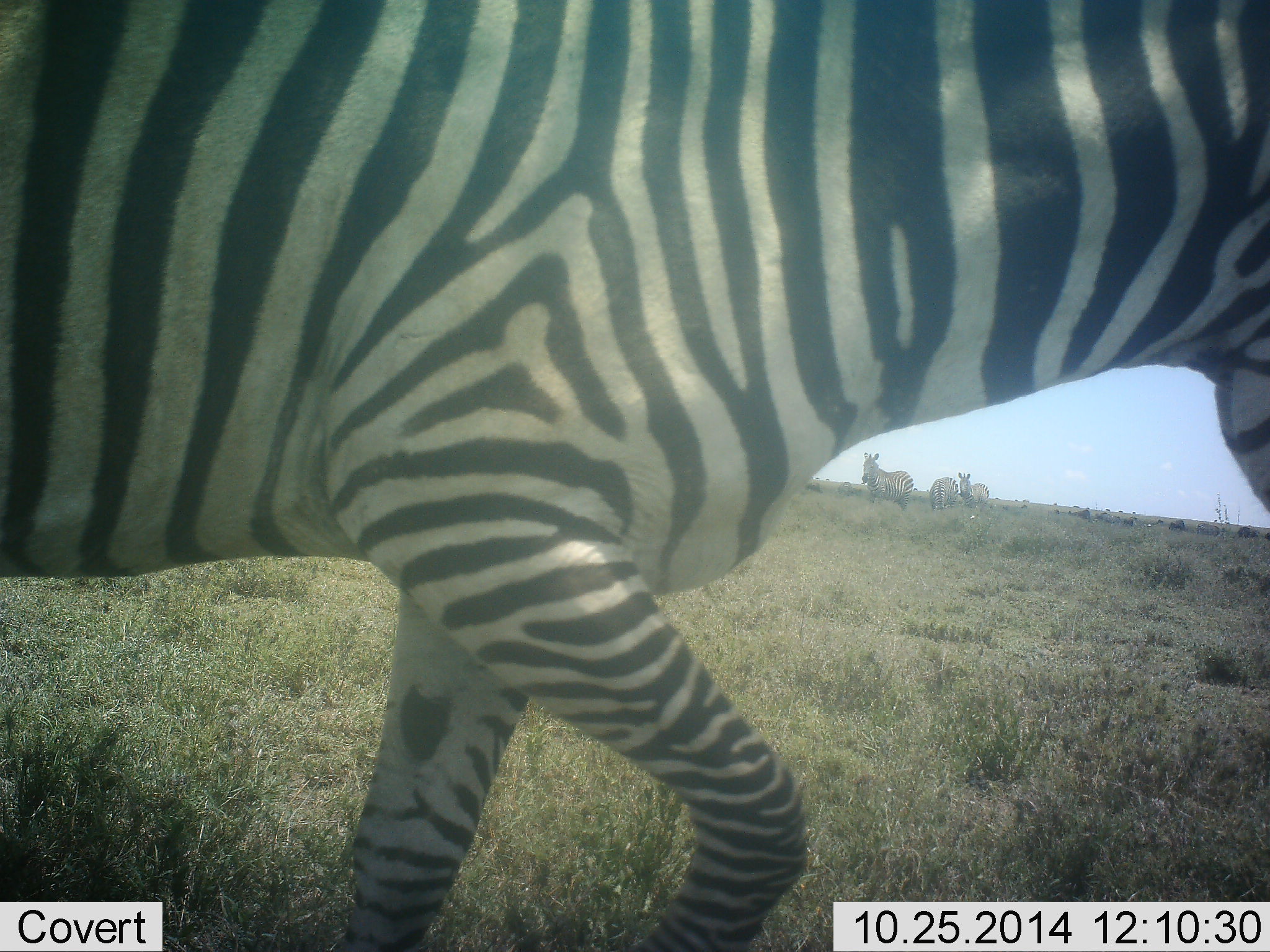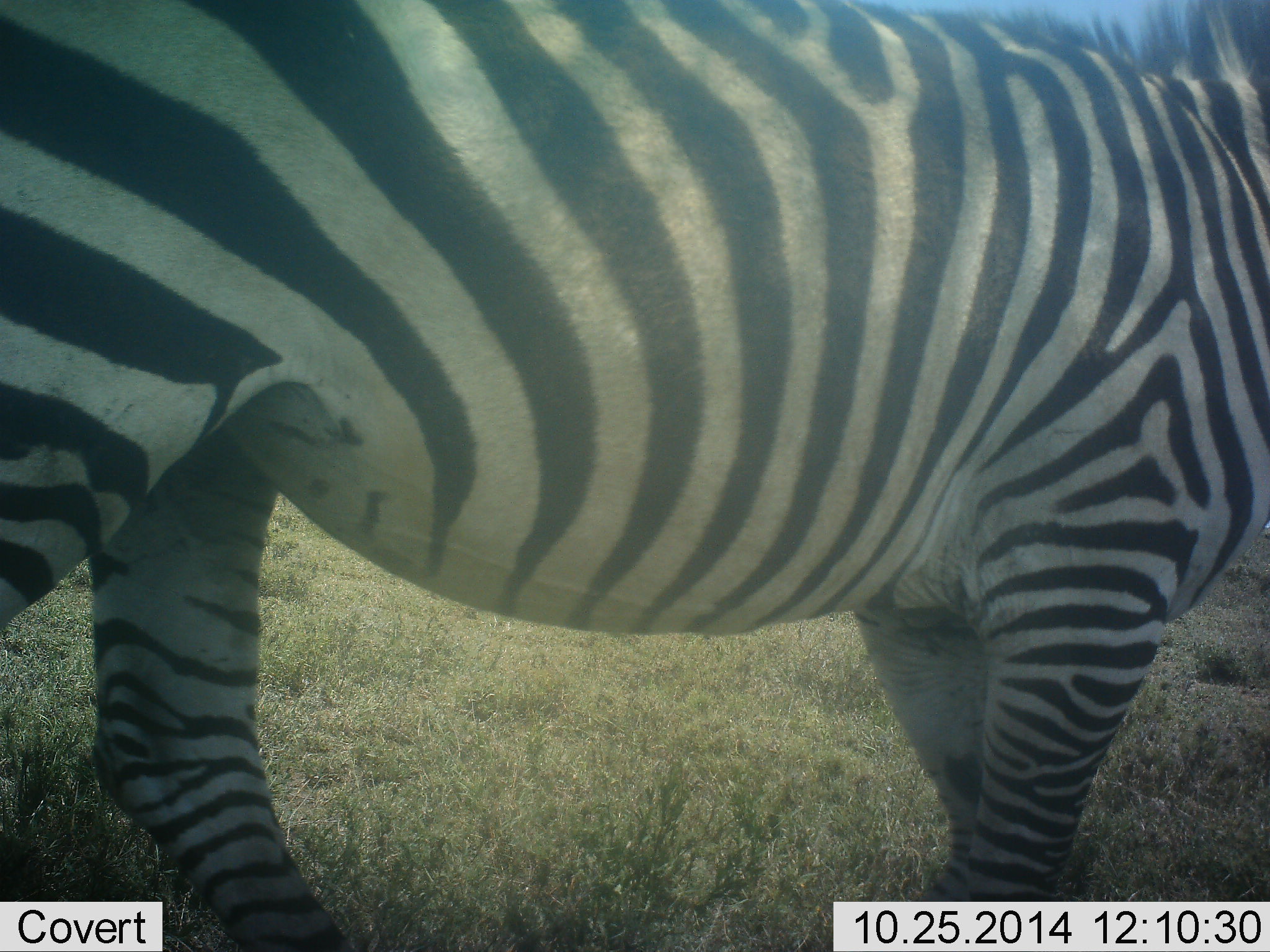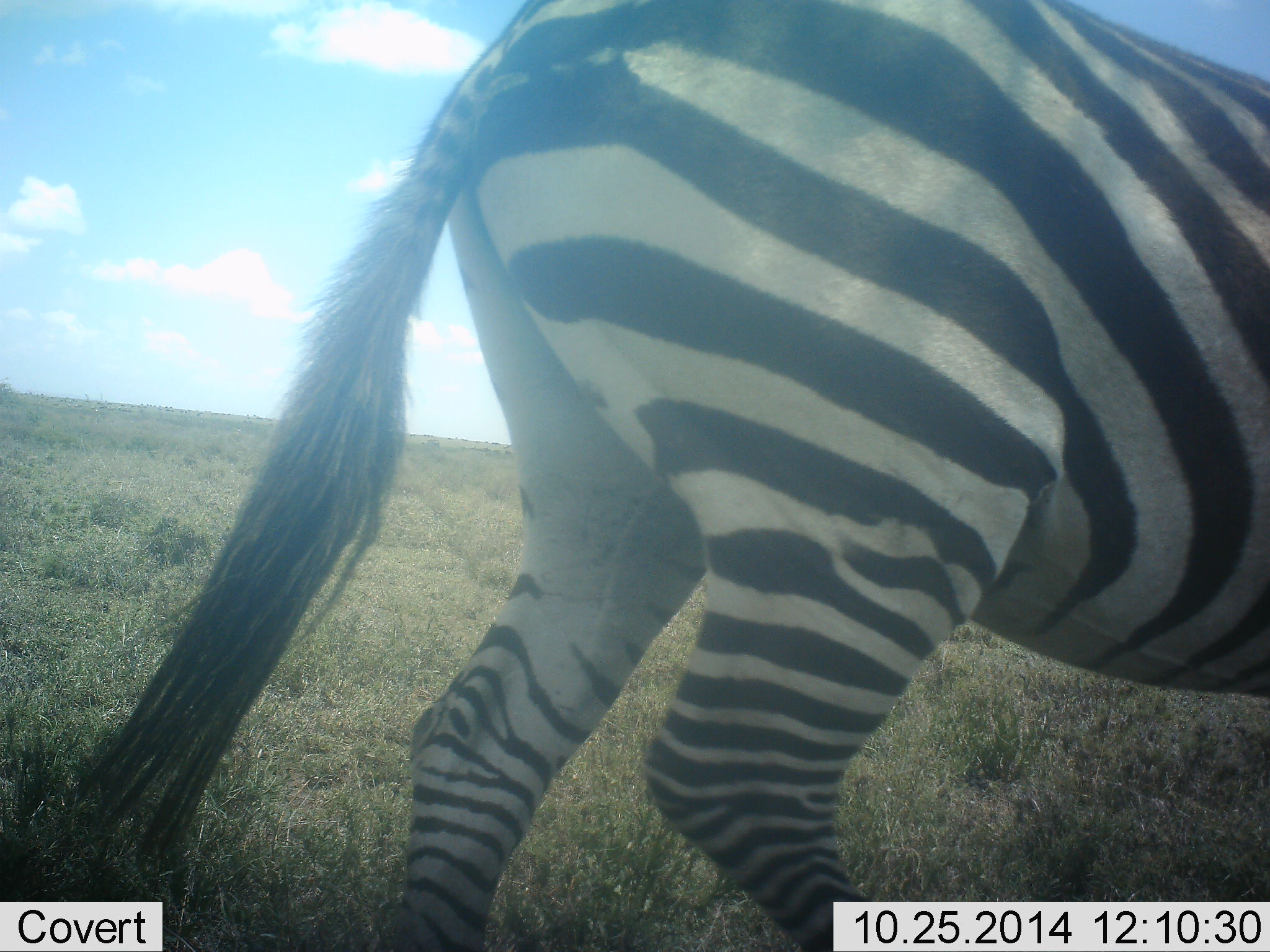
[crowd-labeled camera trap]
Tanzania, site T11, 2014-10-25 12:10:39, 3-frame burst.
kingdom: Animalia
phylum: Chordata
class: Mammalia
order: Perissodactyla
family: Equidae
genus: Equus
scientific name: Equus quagga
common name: plains zebra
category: zebra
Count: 4.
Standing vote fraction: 50%.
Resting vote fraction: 0%.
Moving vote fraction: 100%.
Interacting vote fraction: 0%.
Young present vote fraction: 0%.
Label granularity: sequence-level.